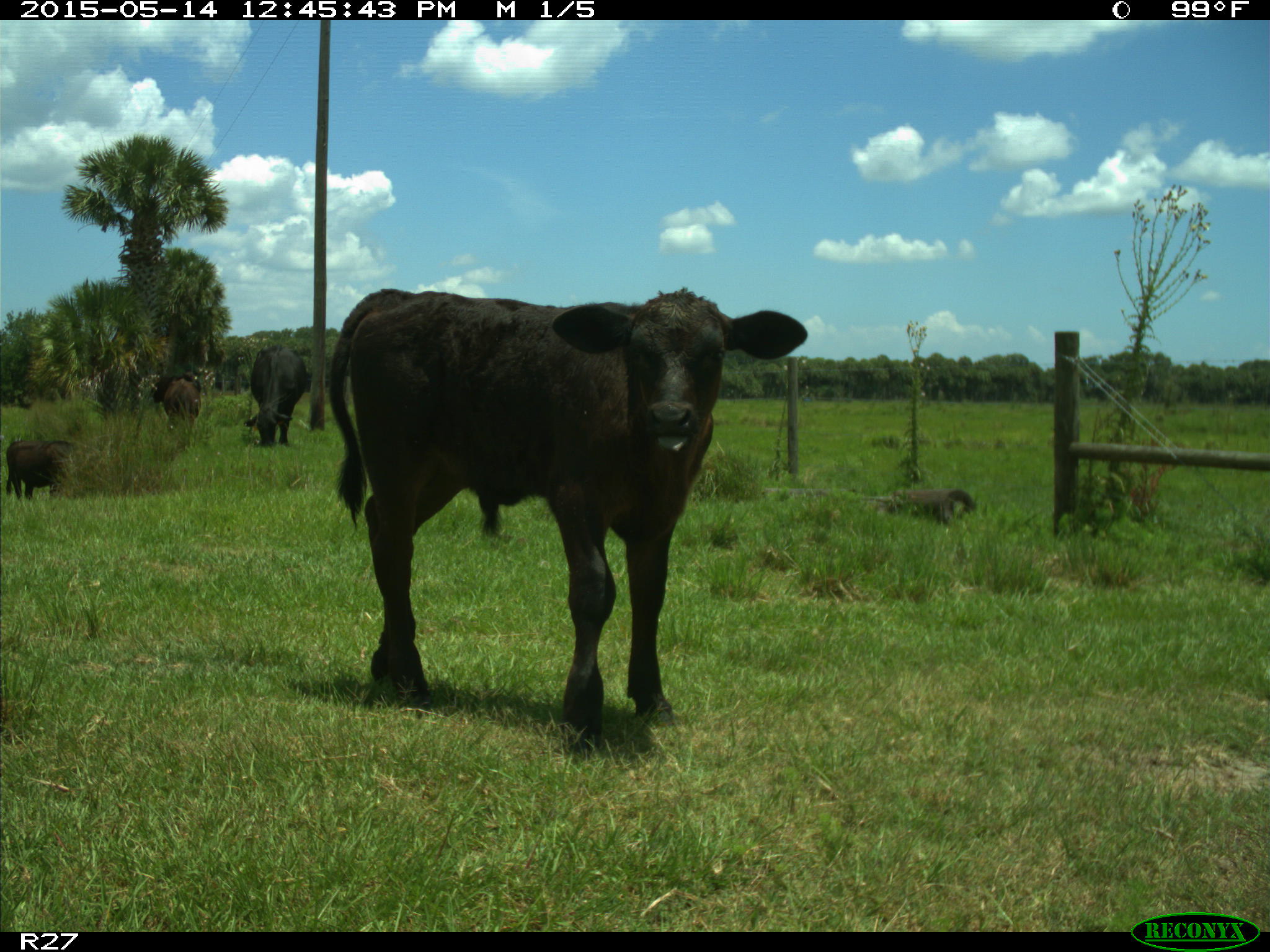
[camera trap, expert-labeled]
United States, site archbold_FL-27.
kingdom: Animalia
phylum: Chordata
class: Mammalia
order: Artiodactyla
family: Bovidae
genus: Bos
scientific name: Bos taurus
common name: domestic cow